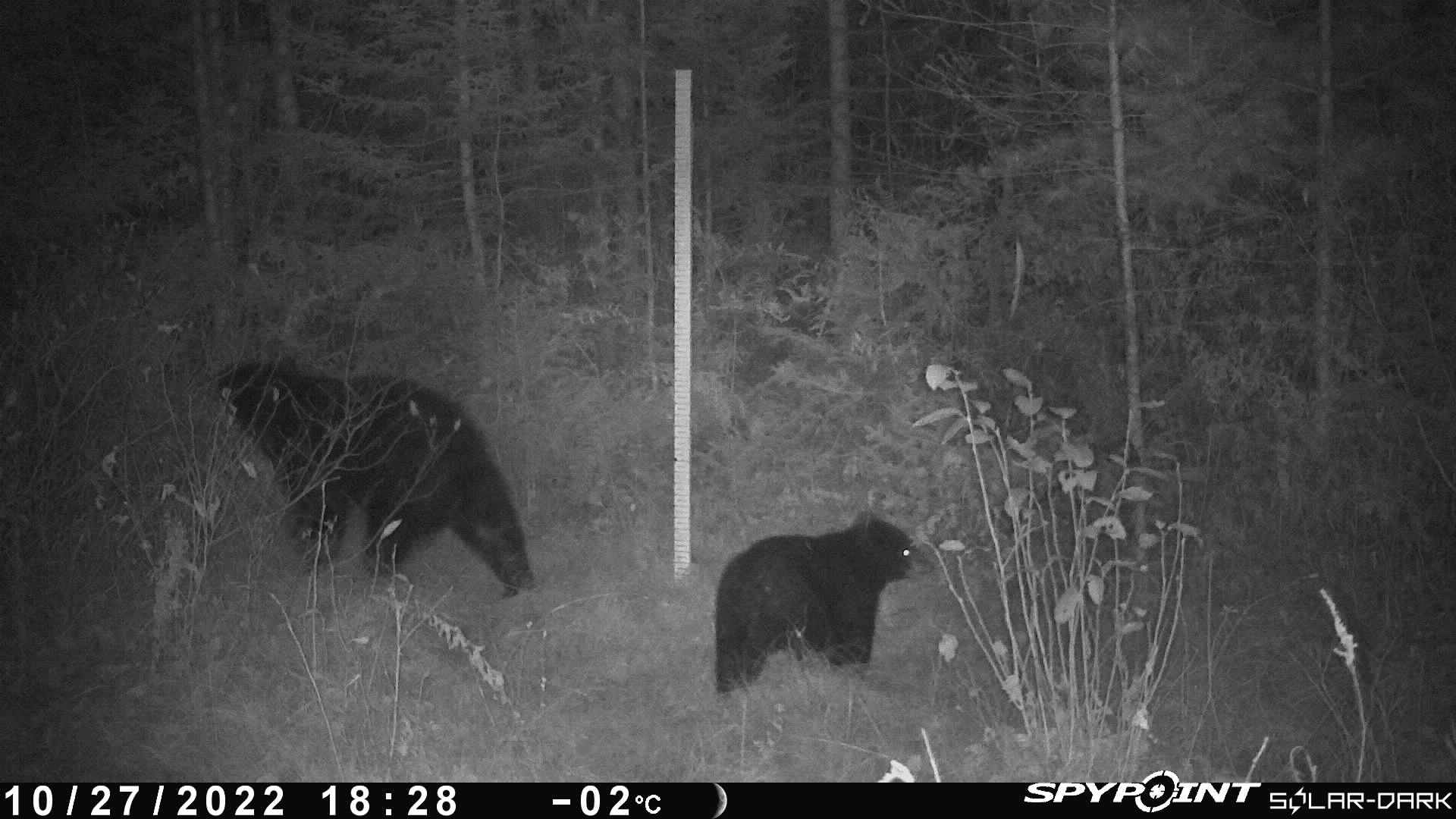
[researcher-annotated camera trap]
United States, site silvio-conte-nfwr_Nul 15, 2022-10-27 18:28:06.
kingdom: Animalia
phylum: Chordata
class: Mammalia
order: Carnivora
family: Ursidae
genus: Ursus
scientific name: Ursus americanus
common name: black bear